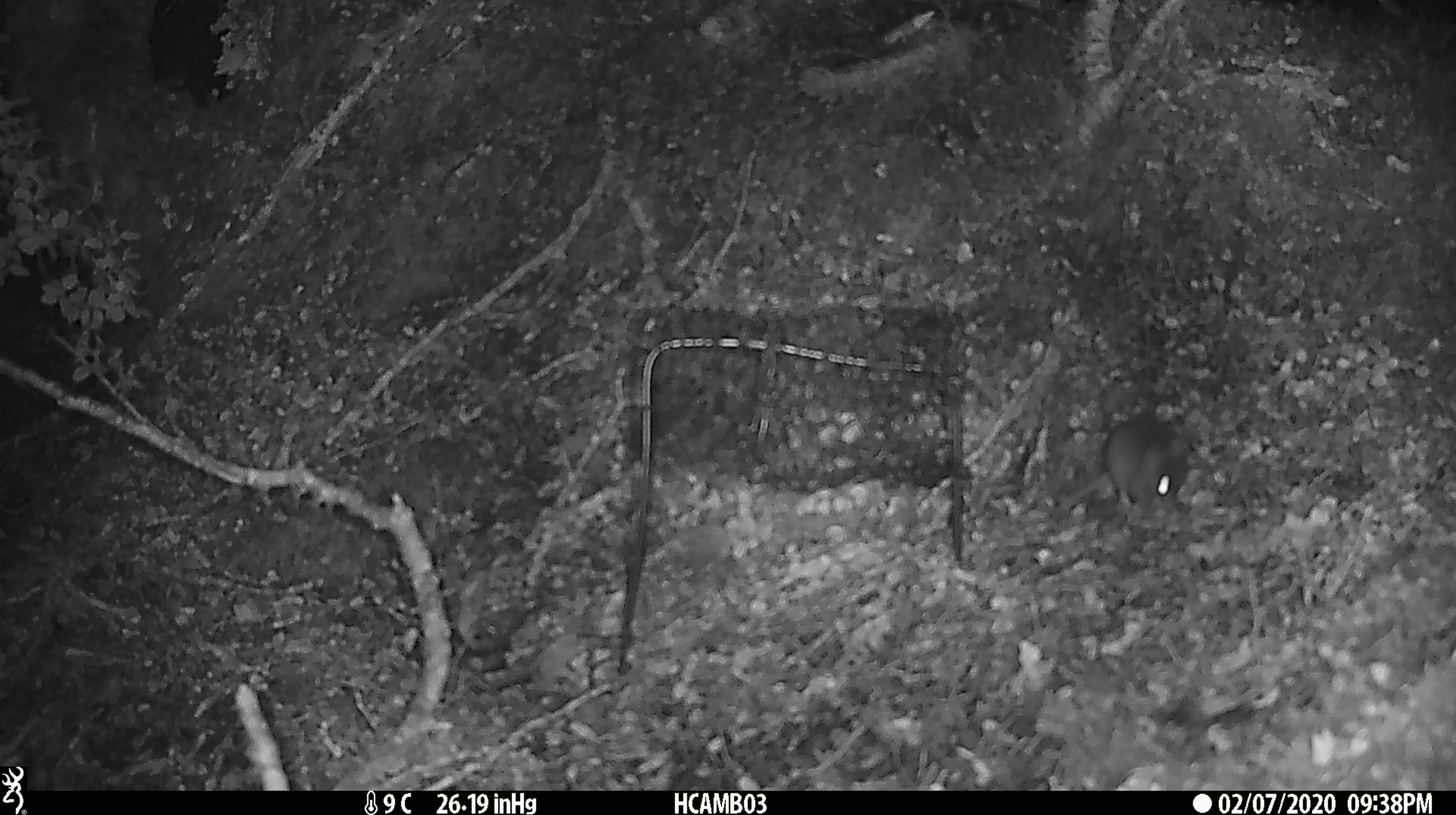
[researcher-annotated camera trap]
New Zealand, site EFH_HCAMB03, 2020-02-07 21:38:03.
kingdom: Animalia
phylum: Chordata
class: Mammalia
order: Rodentia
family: Muridae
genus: Mus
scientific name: Mus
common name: mouse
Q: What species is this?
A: Mouse (Mus).